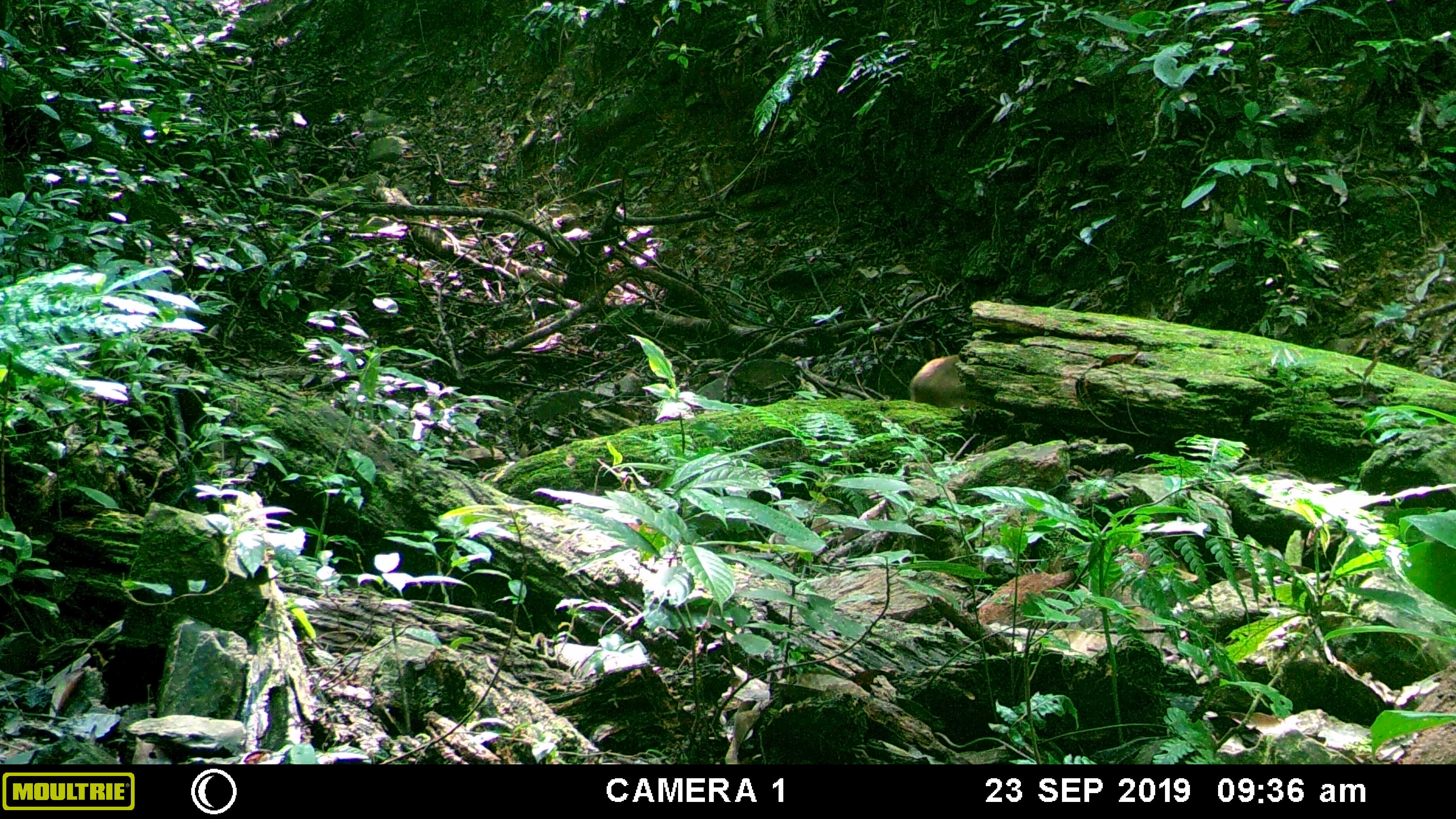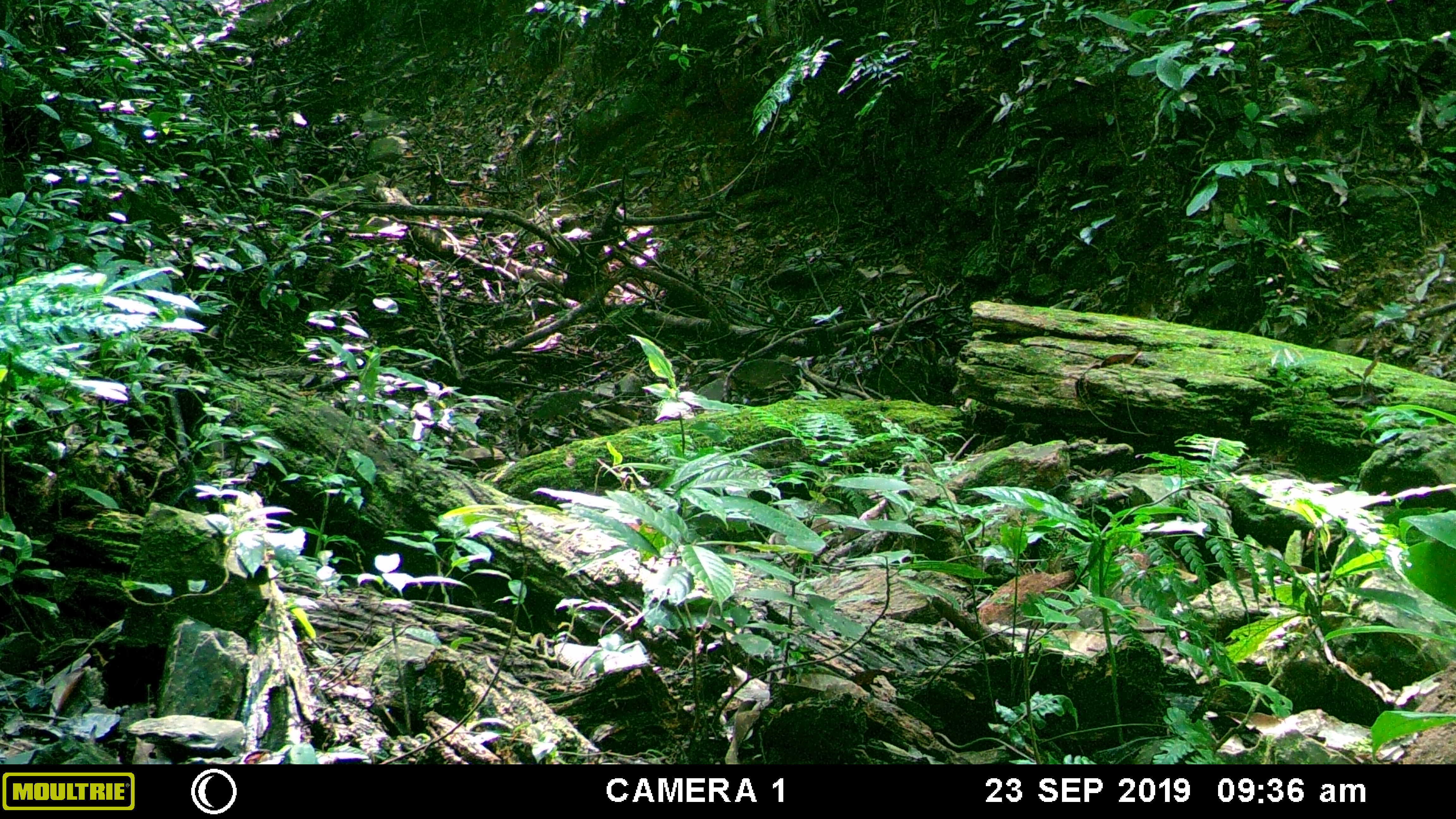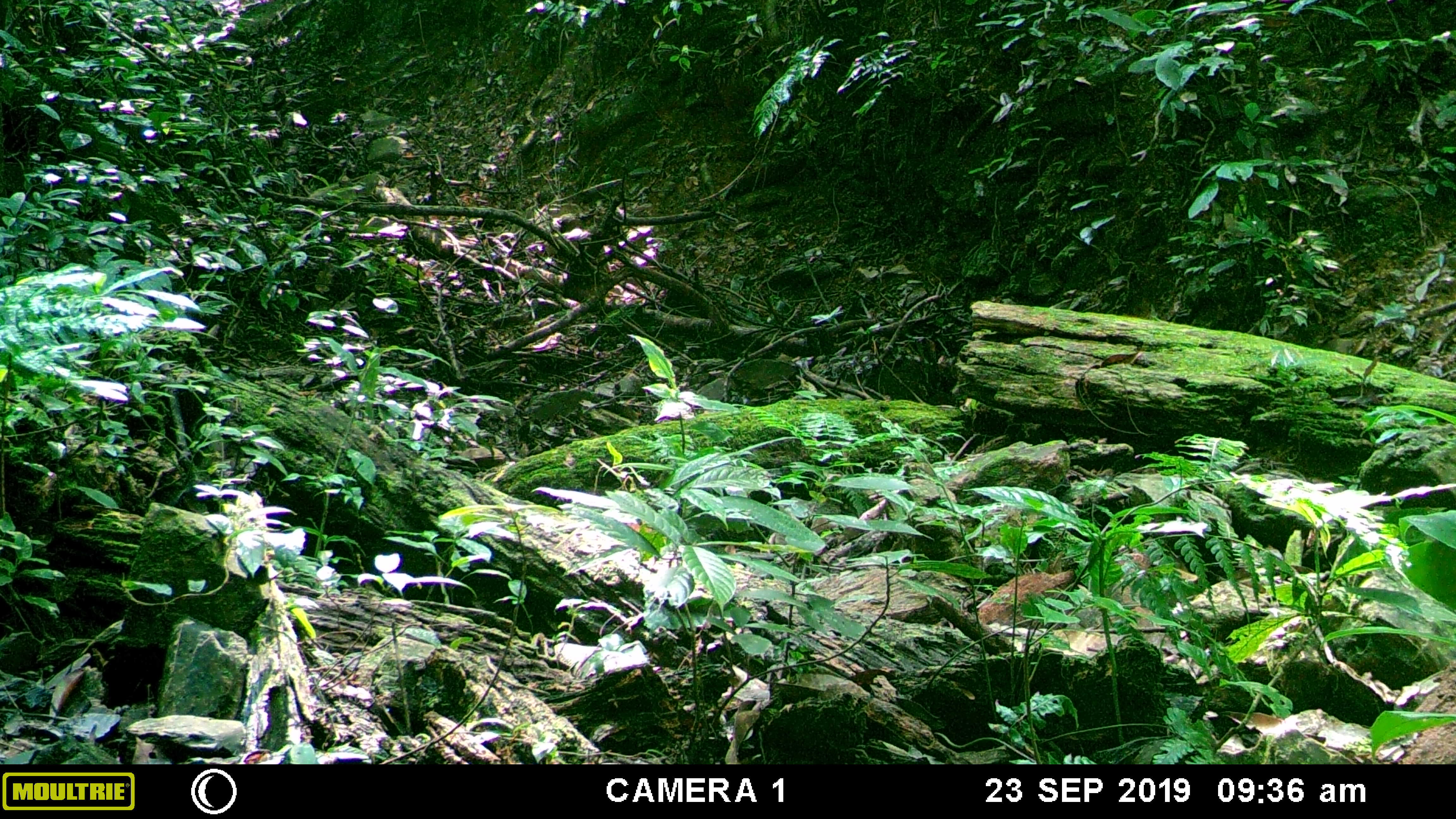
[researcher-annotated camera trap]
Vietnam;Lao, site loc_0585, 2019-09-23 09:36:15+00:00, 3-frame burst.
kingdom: Animalia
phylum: Chordata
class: Mammalia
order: Artiodactyla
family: Suidae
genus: Sus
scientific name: Sus scrofa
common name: eurasian wild pig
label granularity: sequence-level